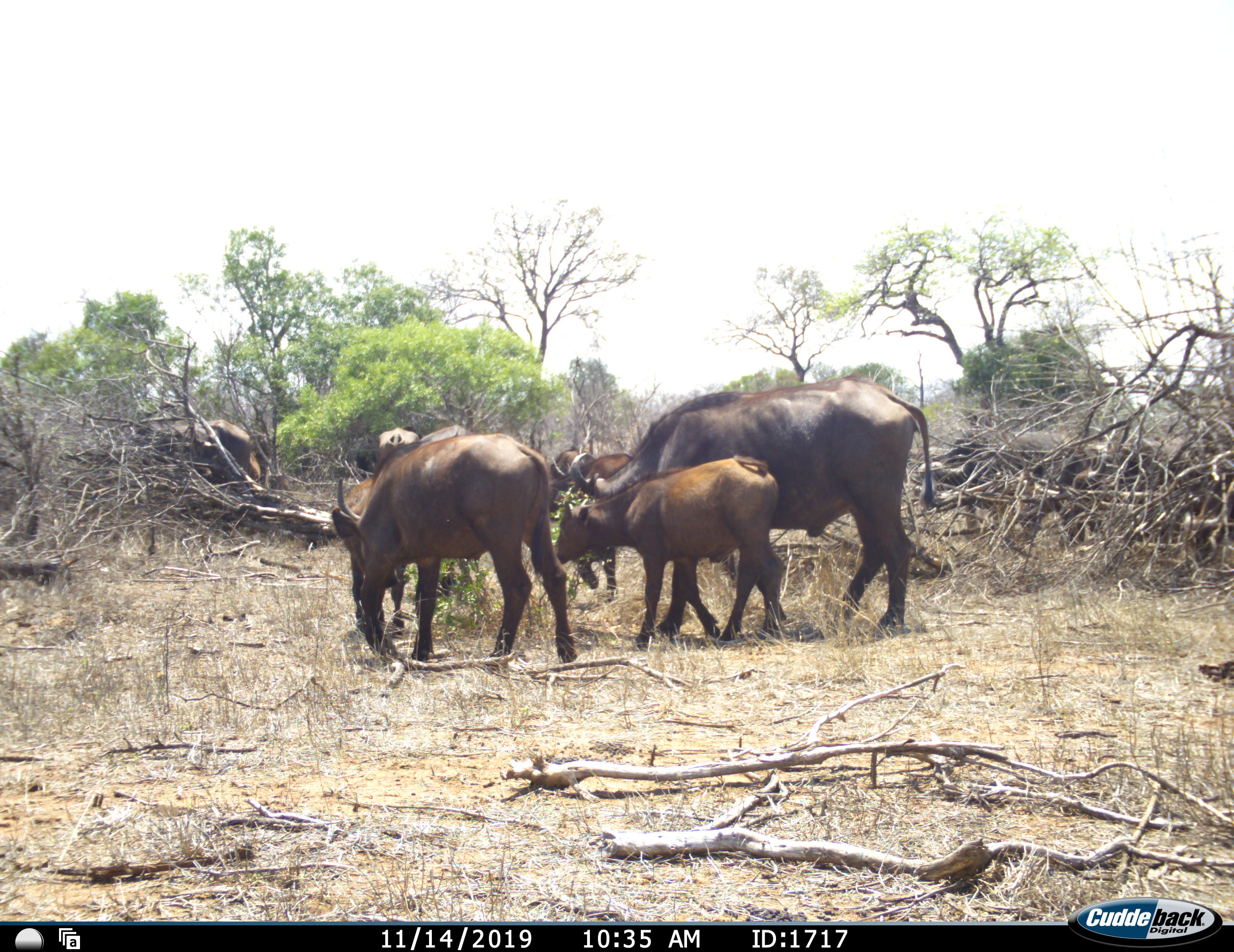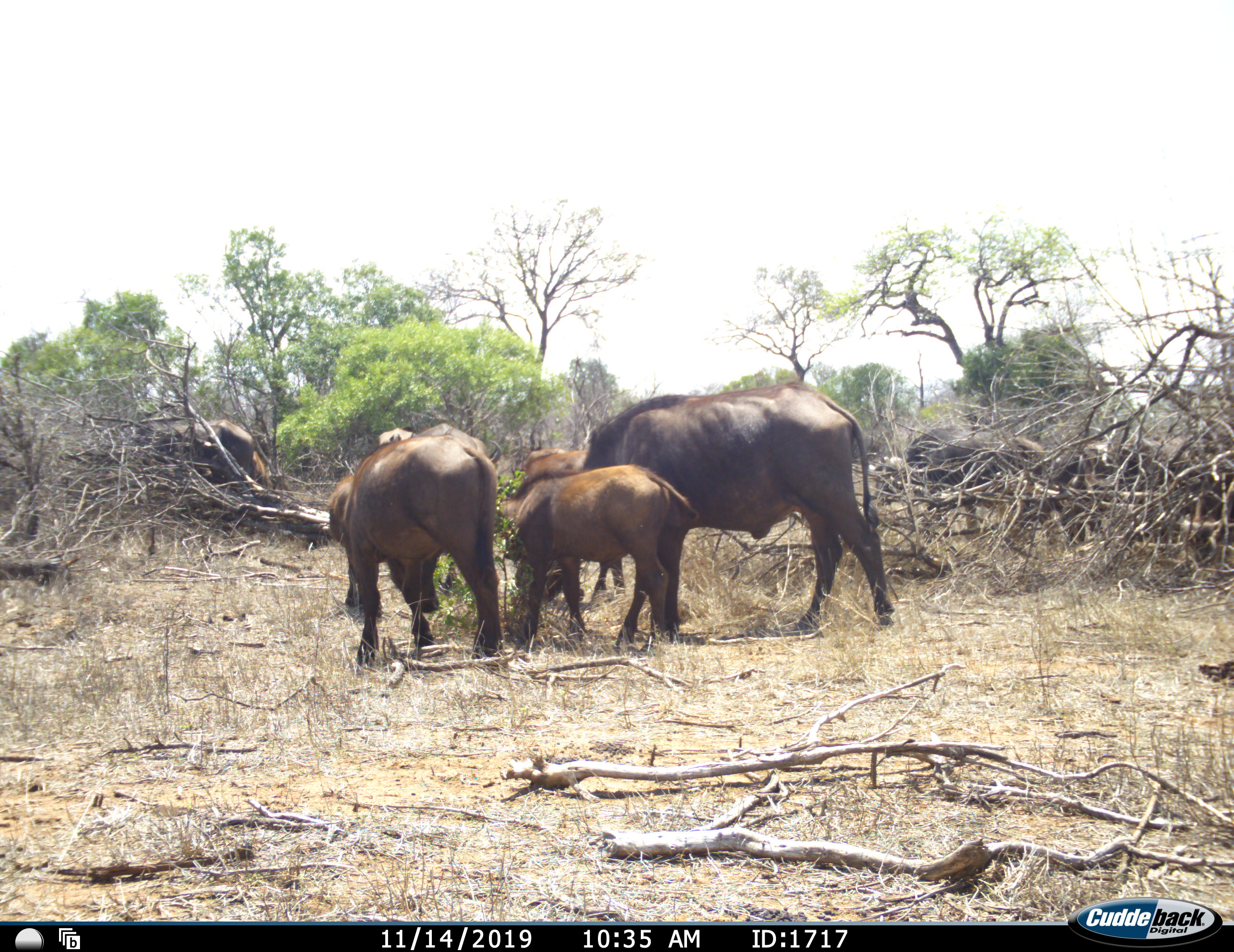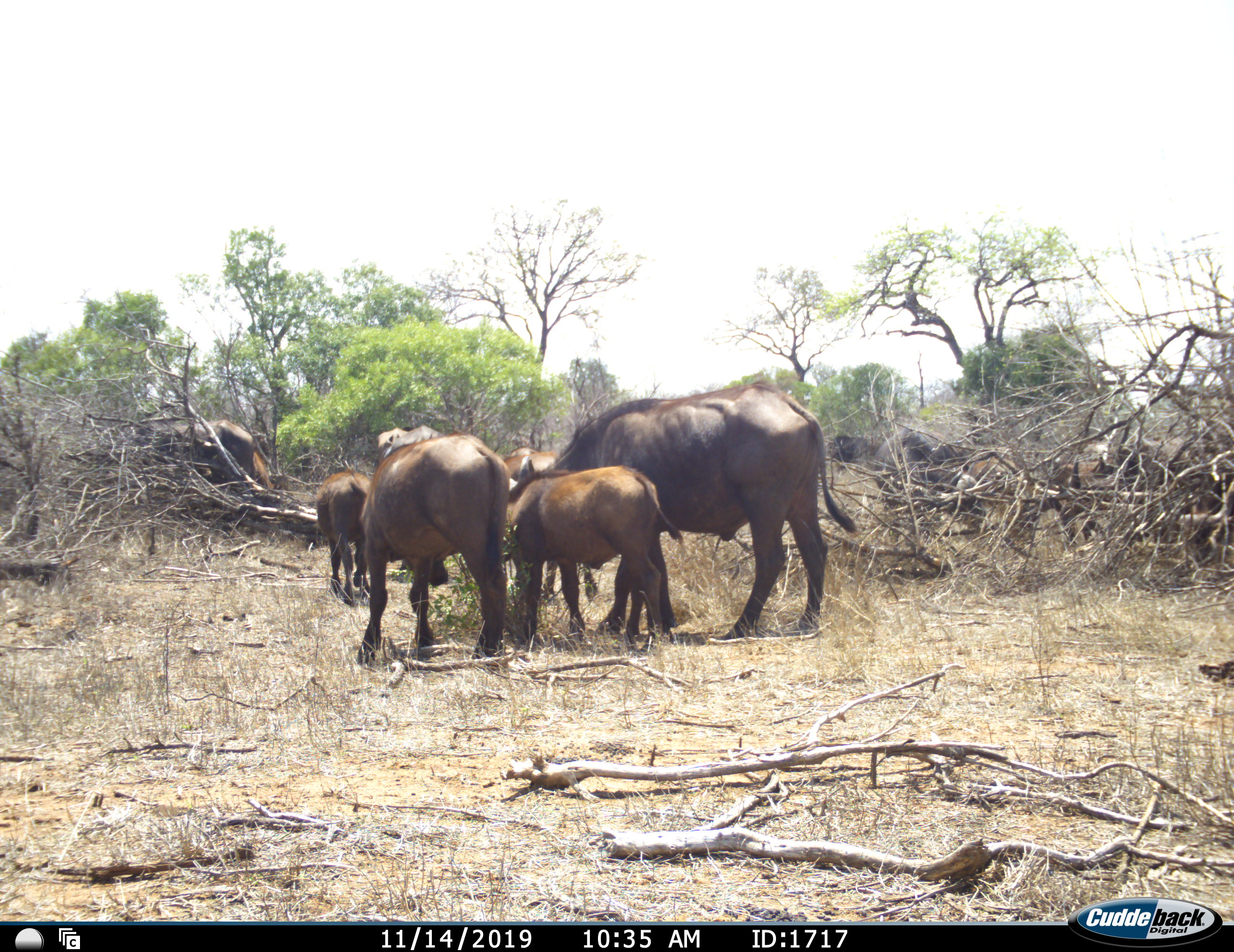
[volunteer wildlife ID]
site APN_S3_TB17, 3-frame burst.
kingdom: Animalia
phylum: Chordata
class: Mammalia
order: Artiodactyla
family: Bovidae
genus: Syncerus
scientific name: Syncerus caffer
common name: african buffalo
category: buffalo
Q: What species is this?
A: Buffalo (african buffalo) (Syncerus caffer).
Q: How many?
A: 7.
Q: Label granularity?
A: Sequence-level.